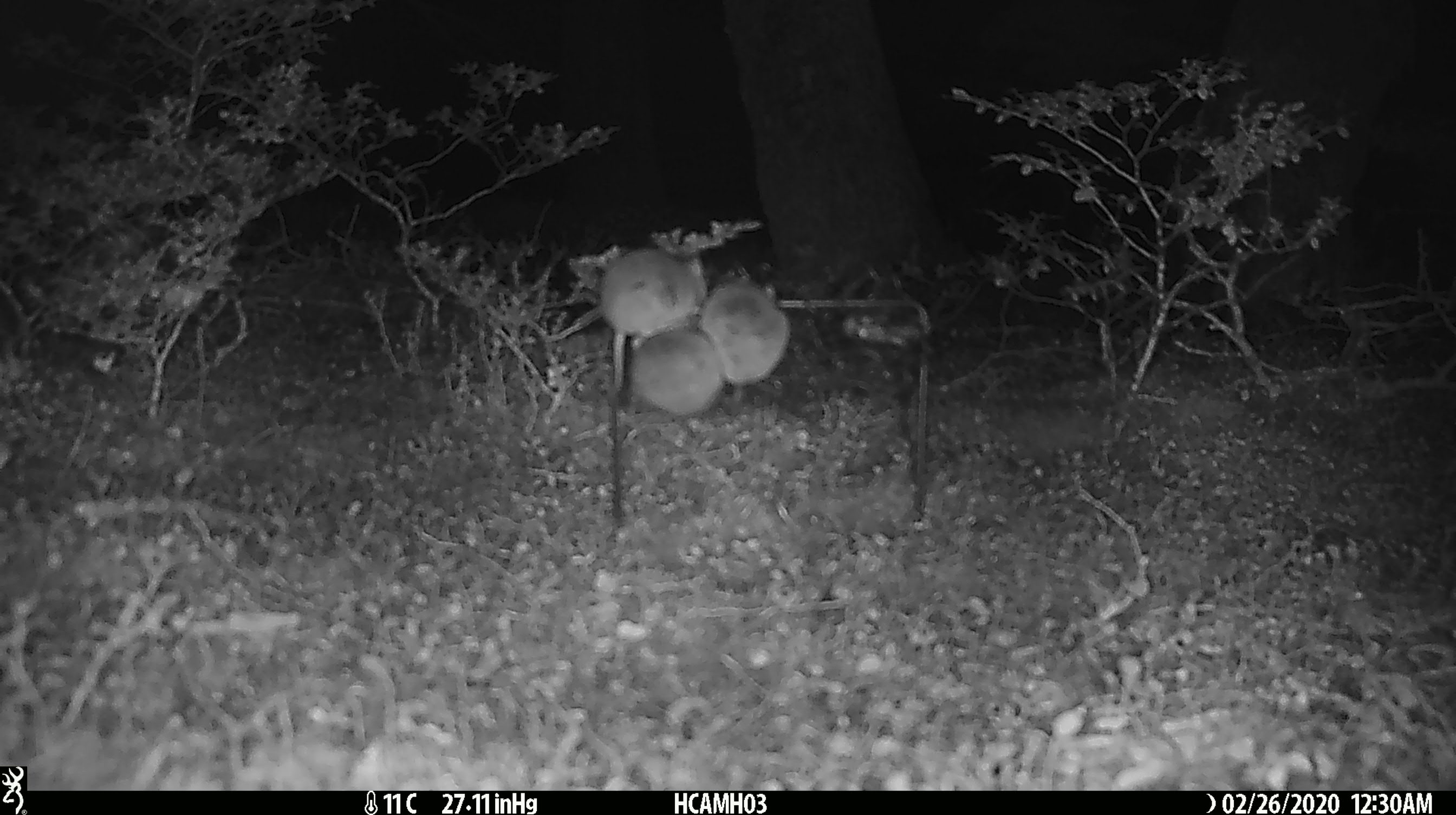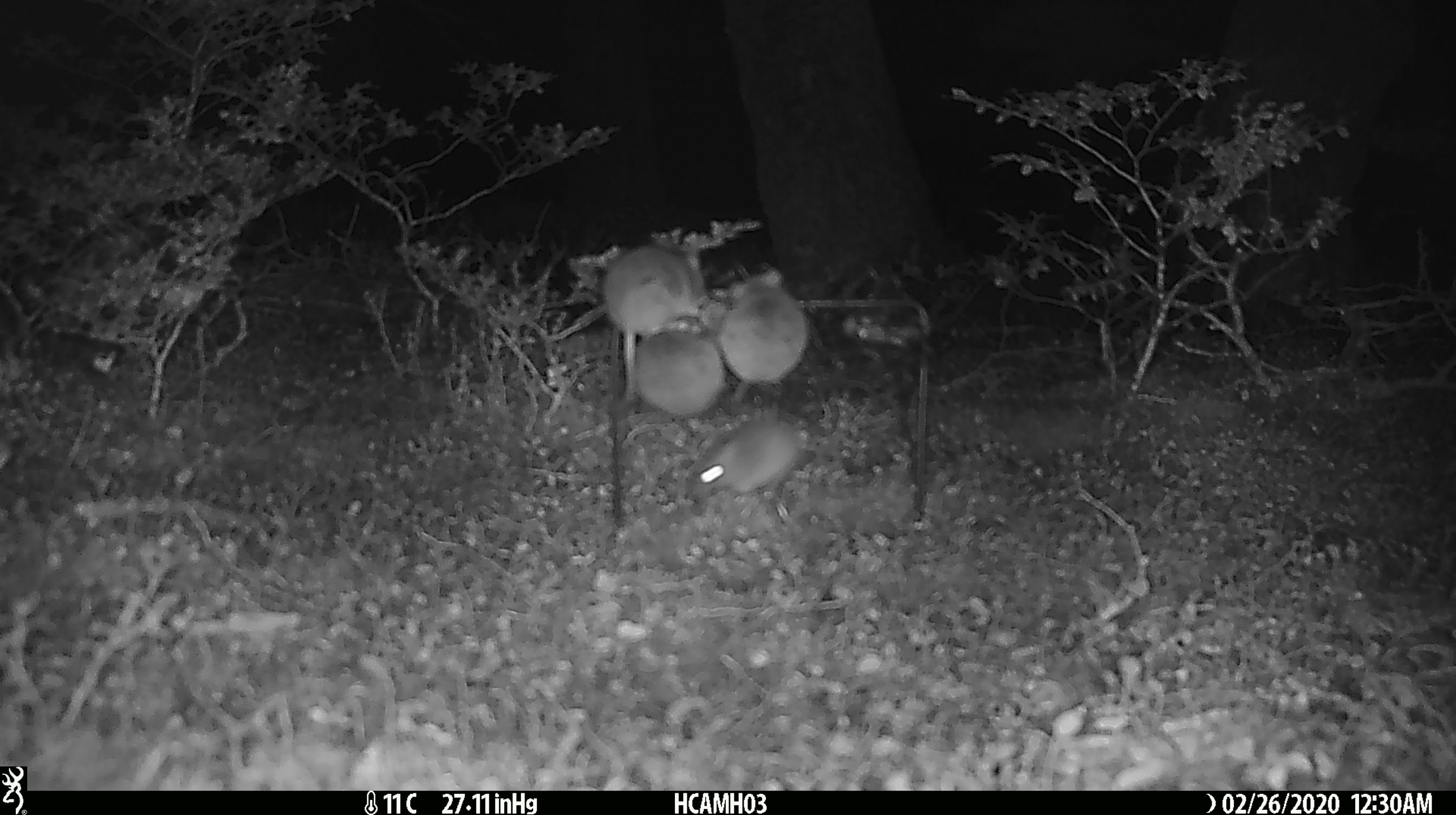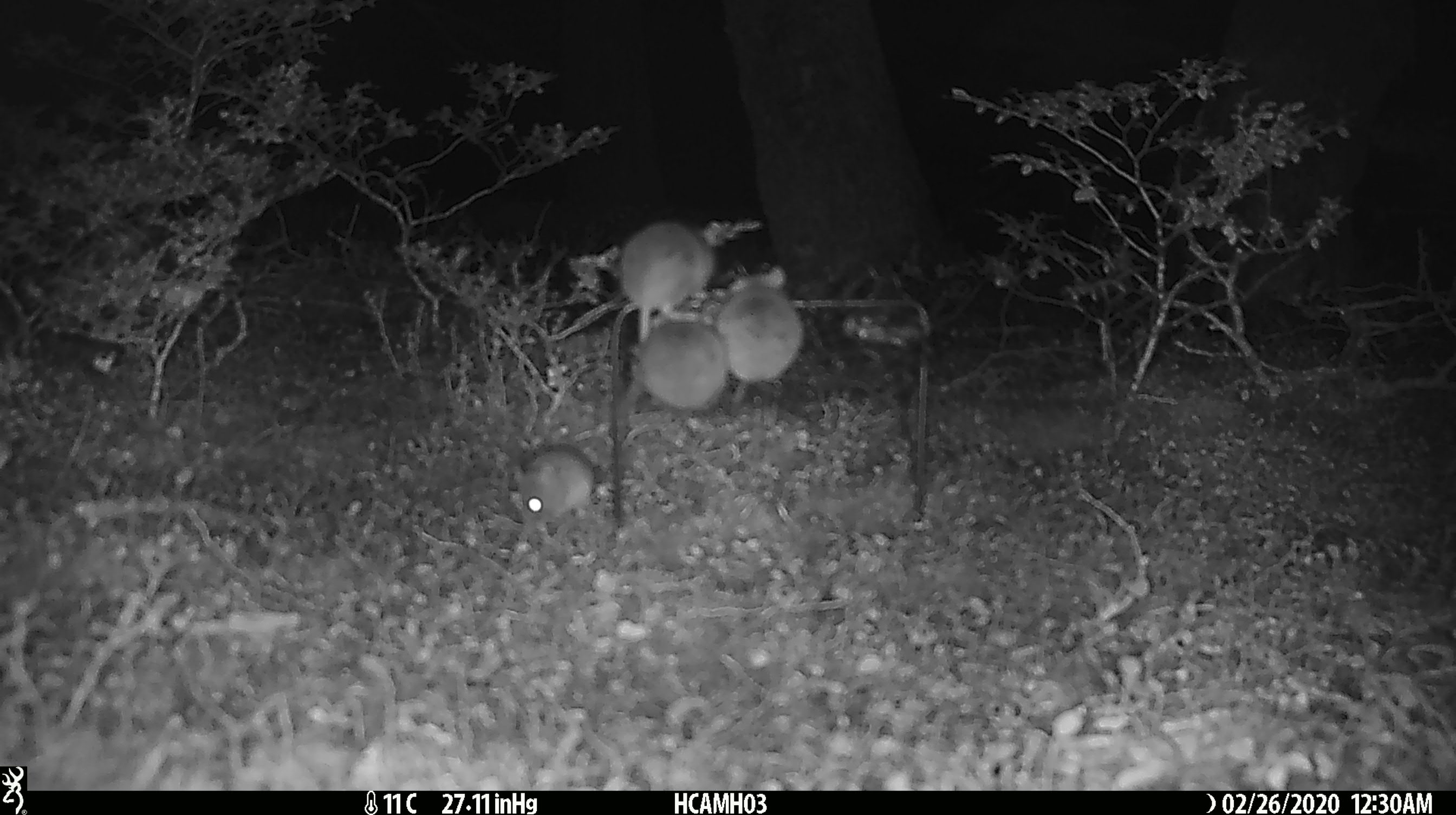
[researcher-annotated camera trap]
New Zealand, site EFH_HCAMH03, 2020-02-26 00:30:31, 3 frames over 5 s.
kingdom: Animalia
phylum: Chordata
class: Mammalia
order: Rodentia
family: Muridae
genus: Mus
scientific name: Mus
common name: mouse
Mouse (Mus).